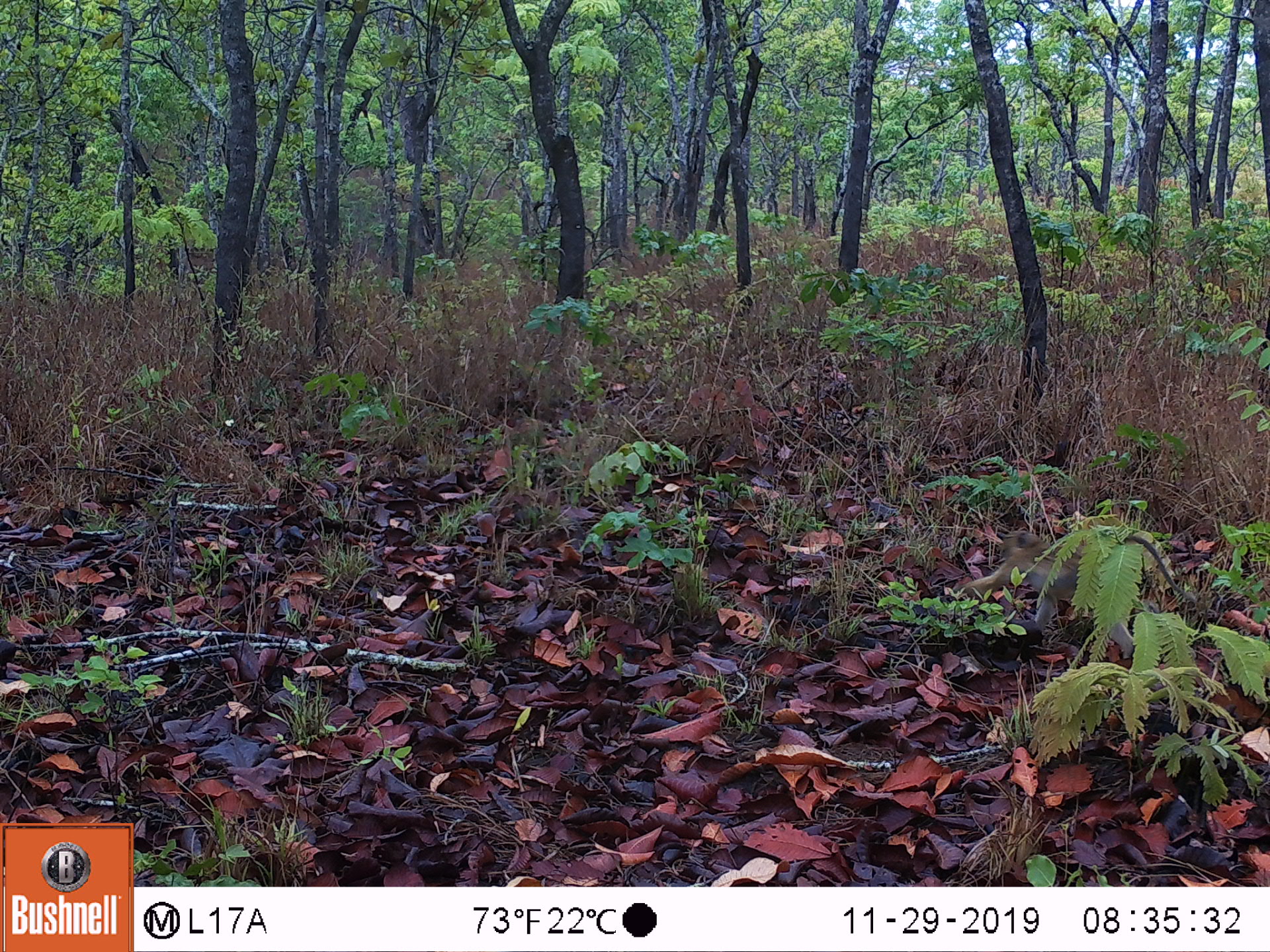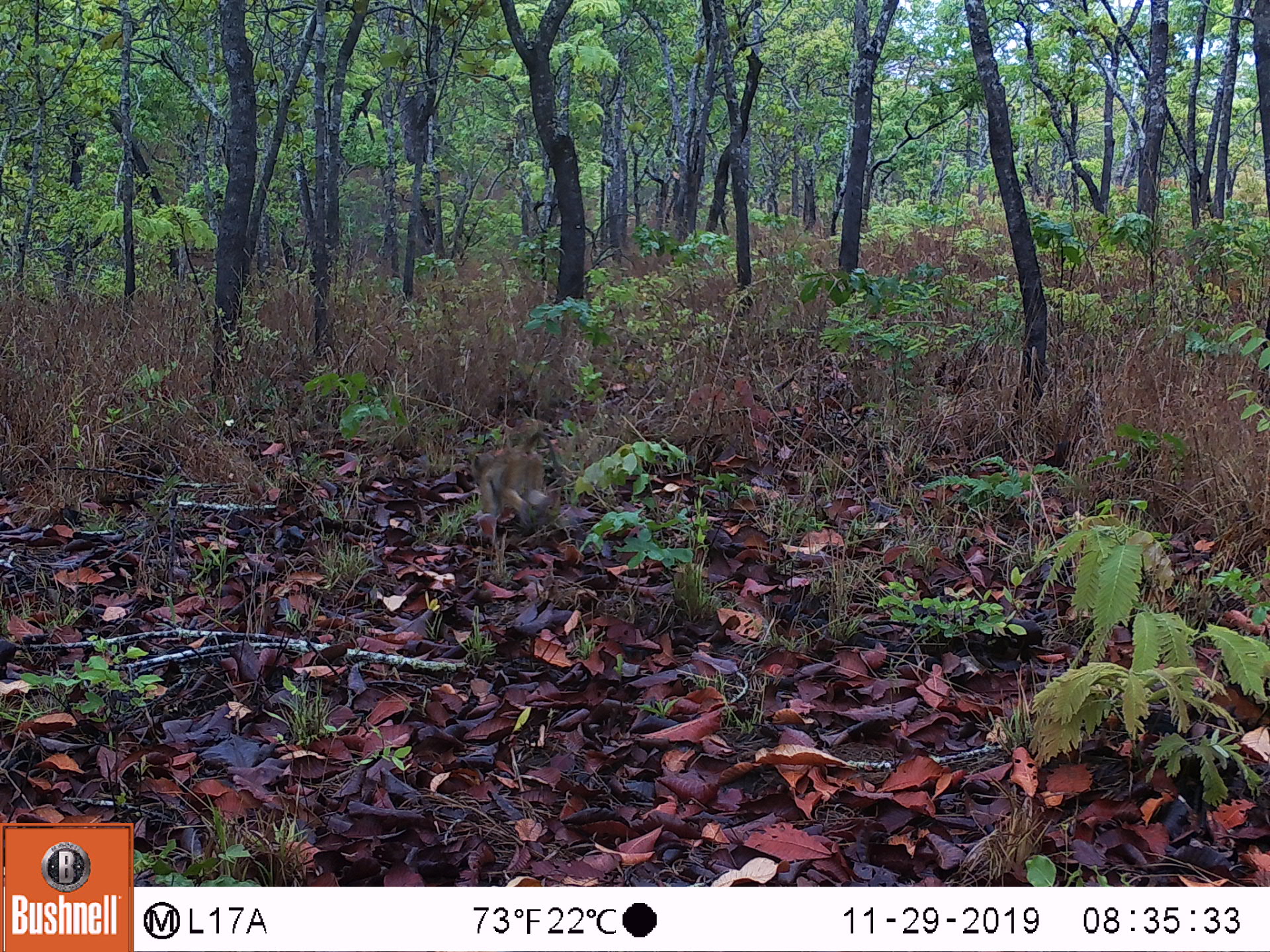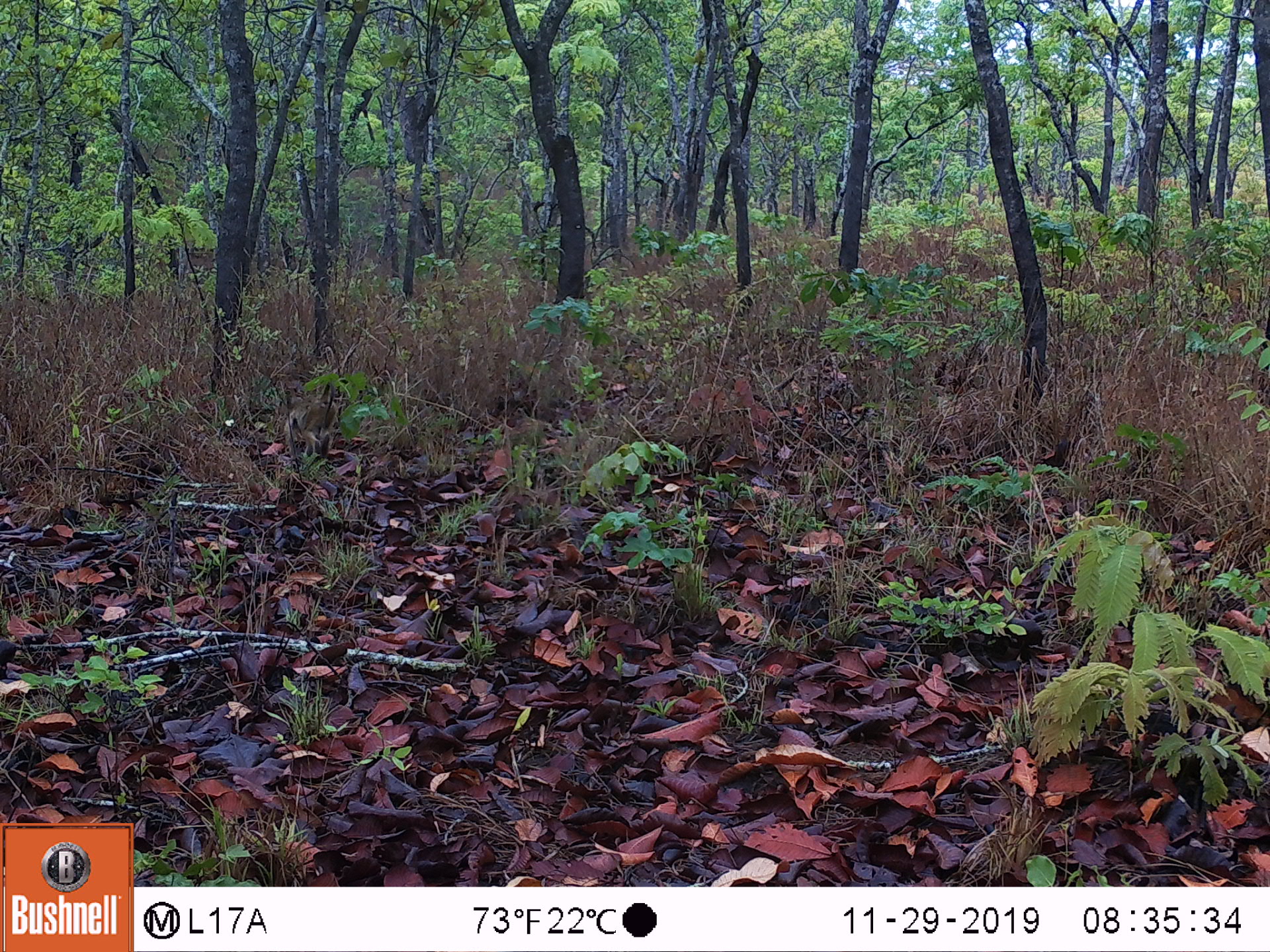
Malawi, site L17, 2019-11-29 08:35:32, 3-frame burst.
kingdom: Animalia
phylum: Chordata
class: Mammalia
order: Primates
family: Cercopithecidae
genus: Papio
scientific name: Papio cynocephalus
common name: yellow baboon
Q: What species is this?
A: Yellow baboon (Papio cynocephalus).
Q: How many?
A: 1.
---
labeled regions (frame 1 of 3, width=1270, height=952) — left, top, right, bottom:
yellow baboon: 953, 522, 1194, 656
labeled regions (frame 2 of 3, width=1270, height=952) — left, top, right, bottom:
yellow baboon: 467, 428, 572, 552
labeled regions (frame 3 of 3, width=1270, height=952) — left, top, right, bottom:
yellow baboon: 271, 387, 354, 460